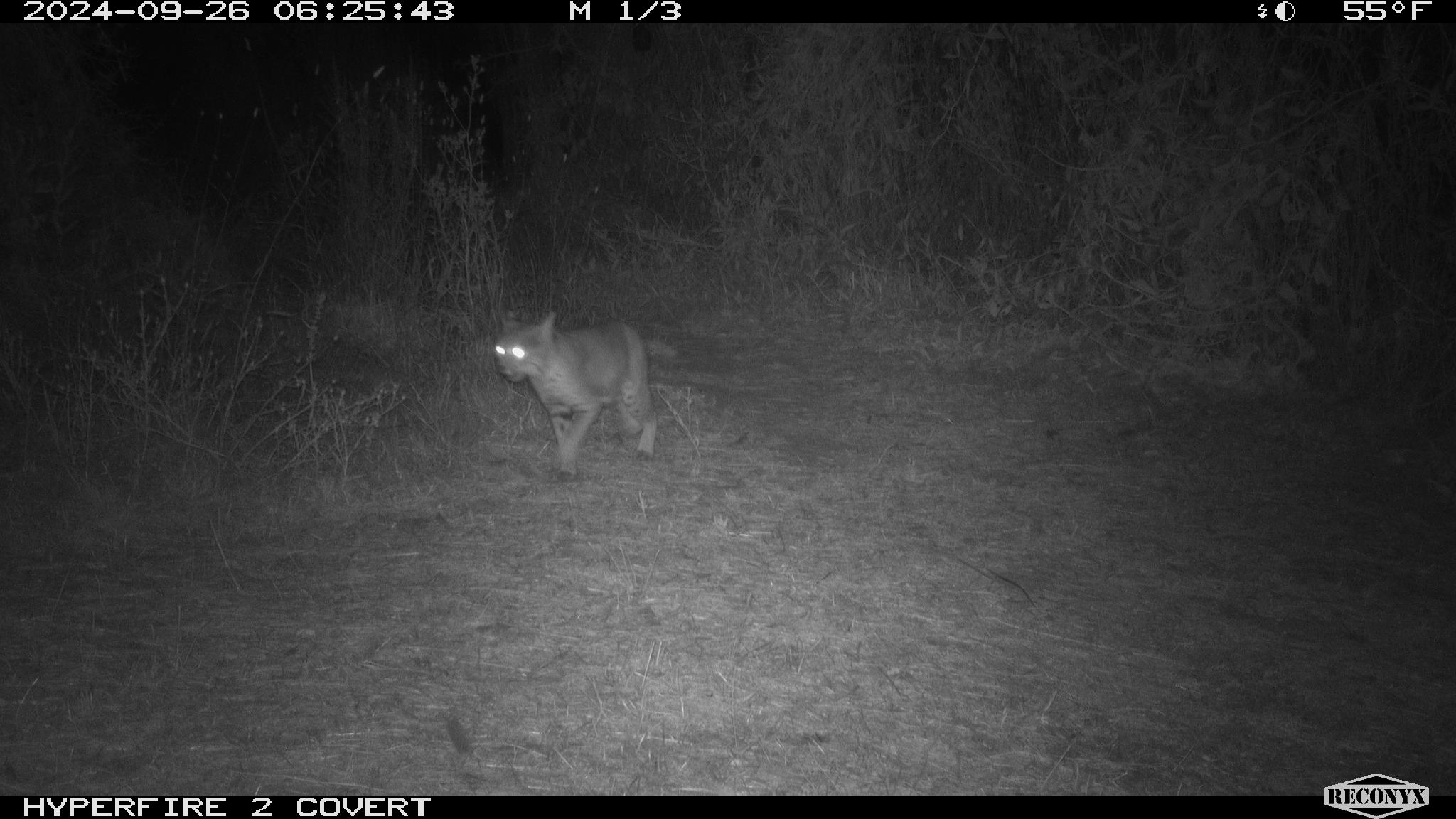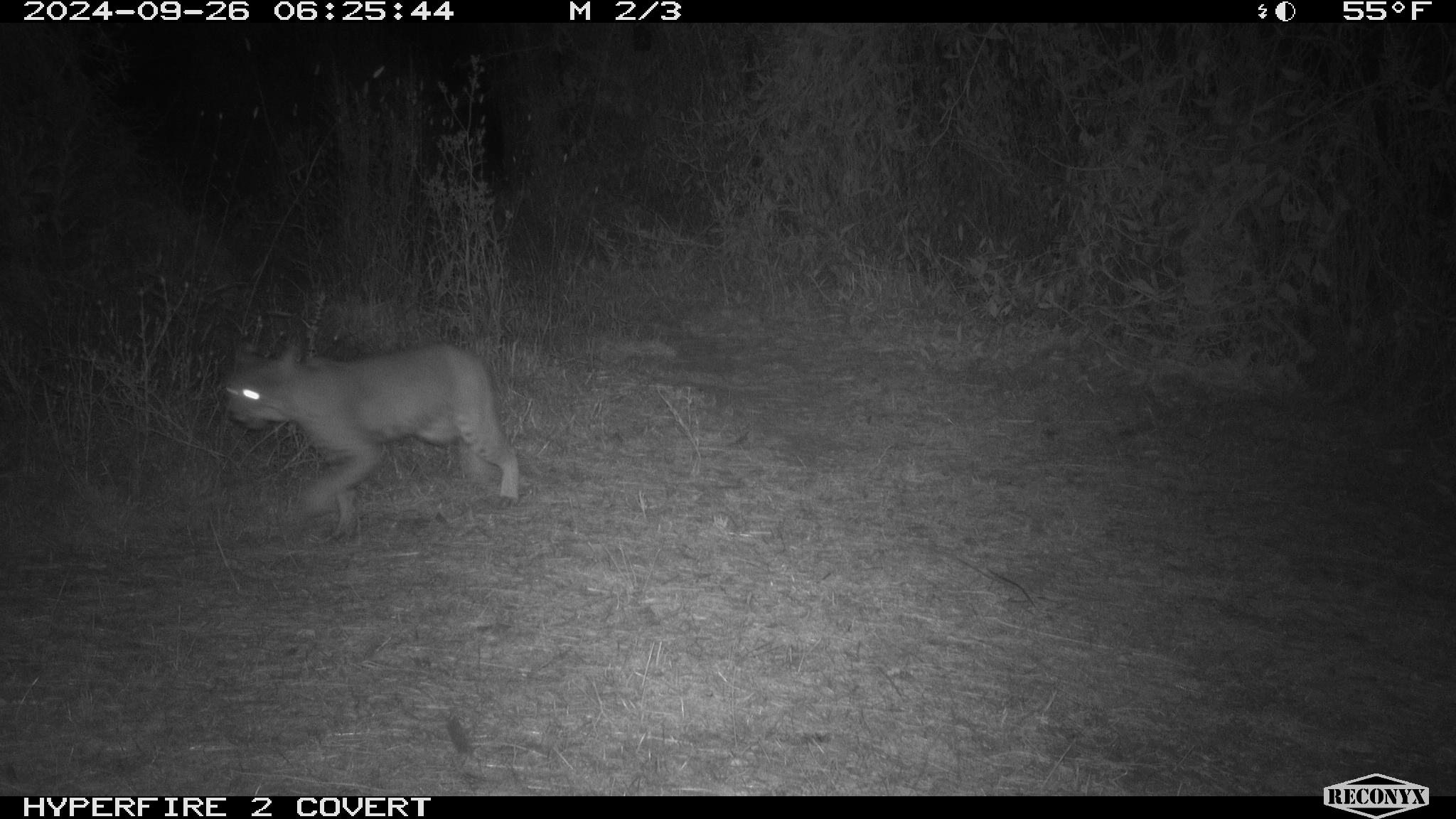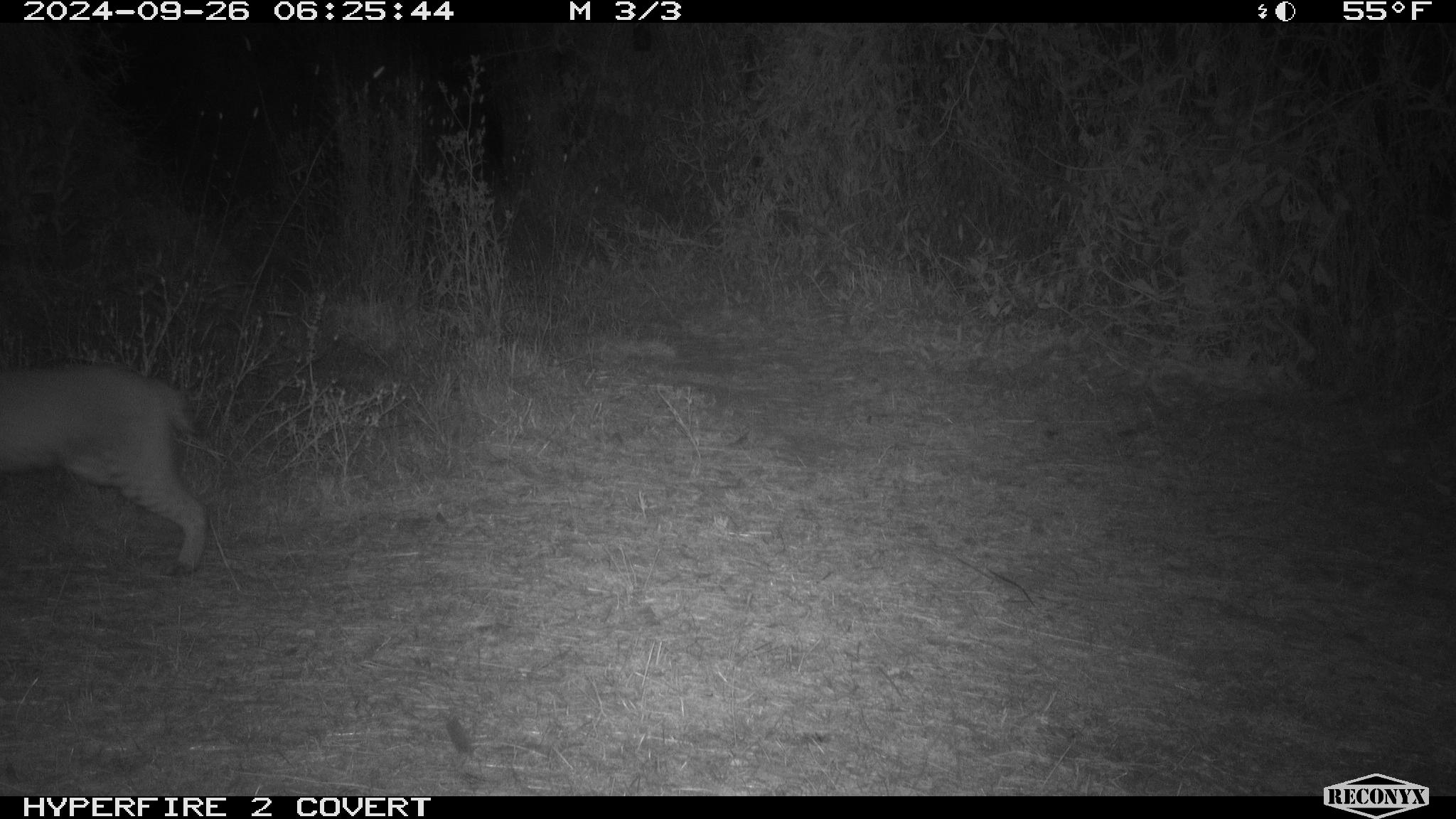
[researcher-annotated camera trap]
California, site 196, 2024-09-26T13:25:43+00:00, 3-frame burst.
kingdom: Animalia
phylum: Chordata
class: Mammalia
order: Carnivora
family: Felidae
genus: Lynx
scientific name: Lynx rufus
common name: bobcat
Bobcat (Lynx rufus).